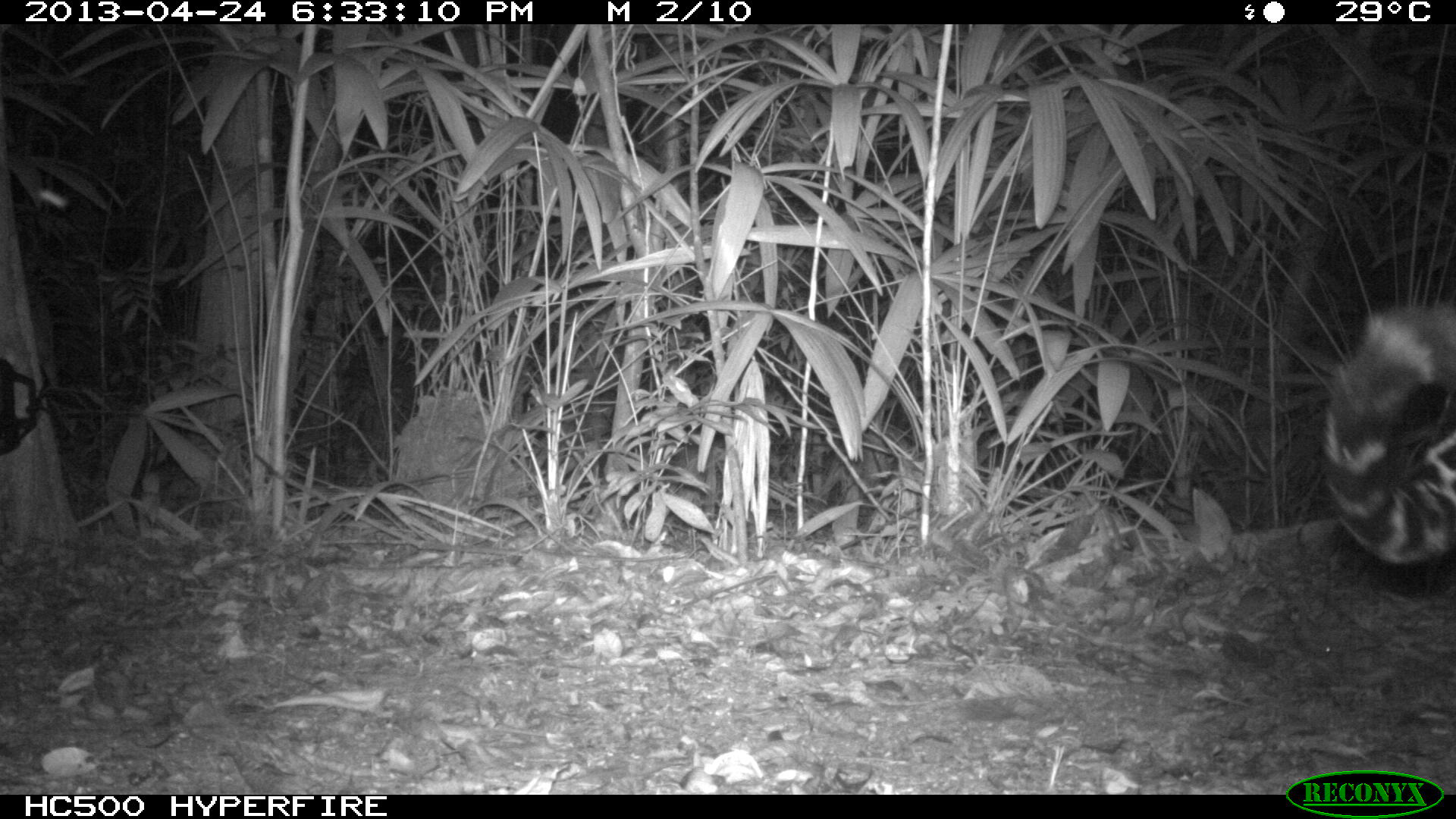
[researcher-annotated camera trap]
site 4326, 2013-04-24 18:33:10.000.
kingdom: Animalia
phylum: Chordata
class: Mammalia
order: Carnivora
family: Felidae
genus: Panthera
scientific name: Panthera onca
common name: jaguar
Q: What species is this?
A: Panthera onca (jaguar).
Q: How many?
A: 1.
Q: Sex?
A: Male.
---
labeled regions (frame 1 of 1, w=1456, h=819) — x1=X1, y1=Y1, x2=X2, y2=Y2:
panthera onca: x1=1321, y1=294, x2=1456, y2=571